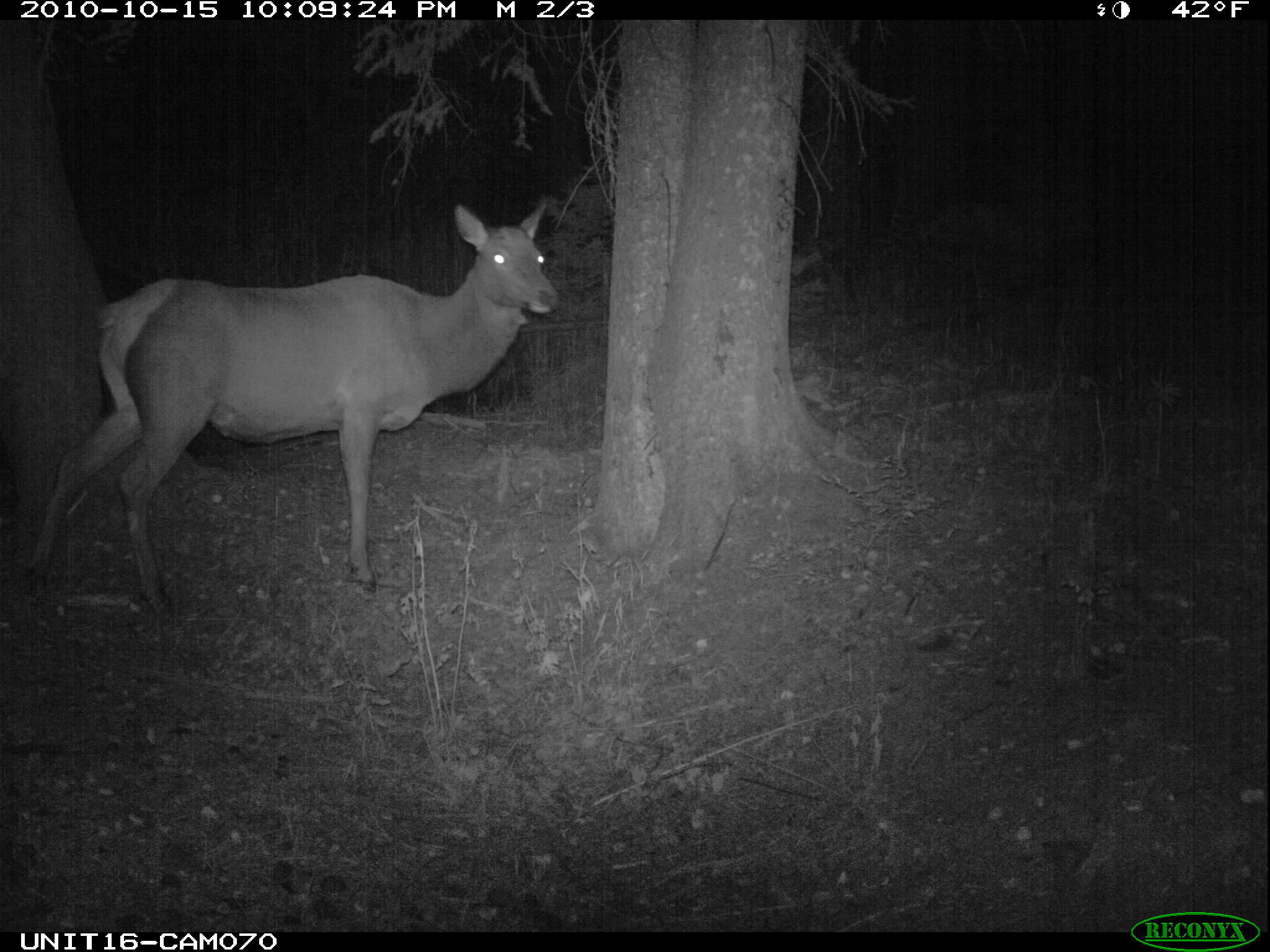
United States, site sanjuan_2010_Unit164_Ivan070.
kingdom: Animalia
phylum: Chordata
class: Mammalia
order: Artiodactyla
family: Cervidae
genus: Cervus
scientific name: Cervus elaphus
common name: red deer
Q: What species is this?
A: Cervus elaphus (red deer).